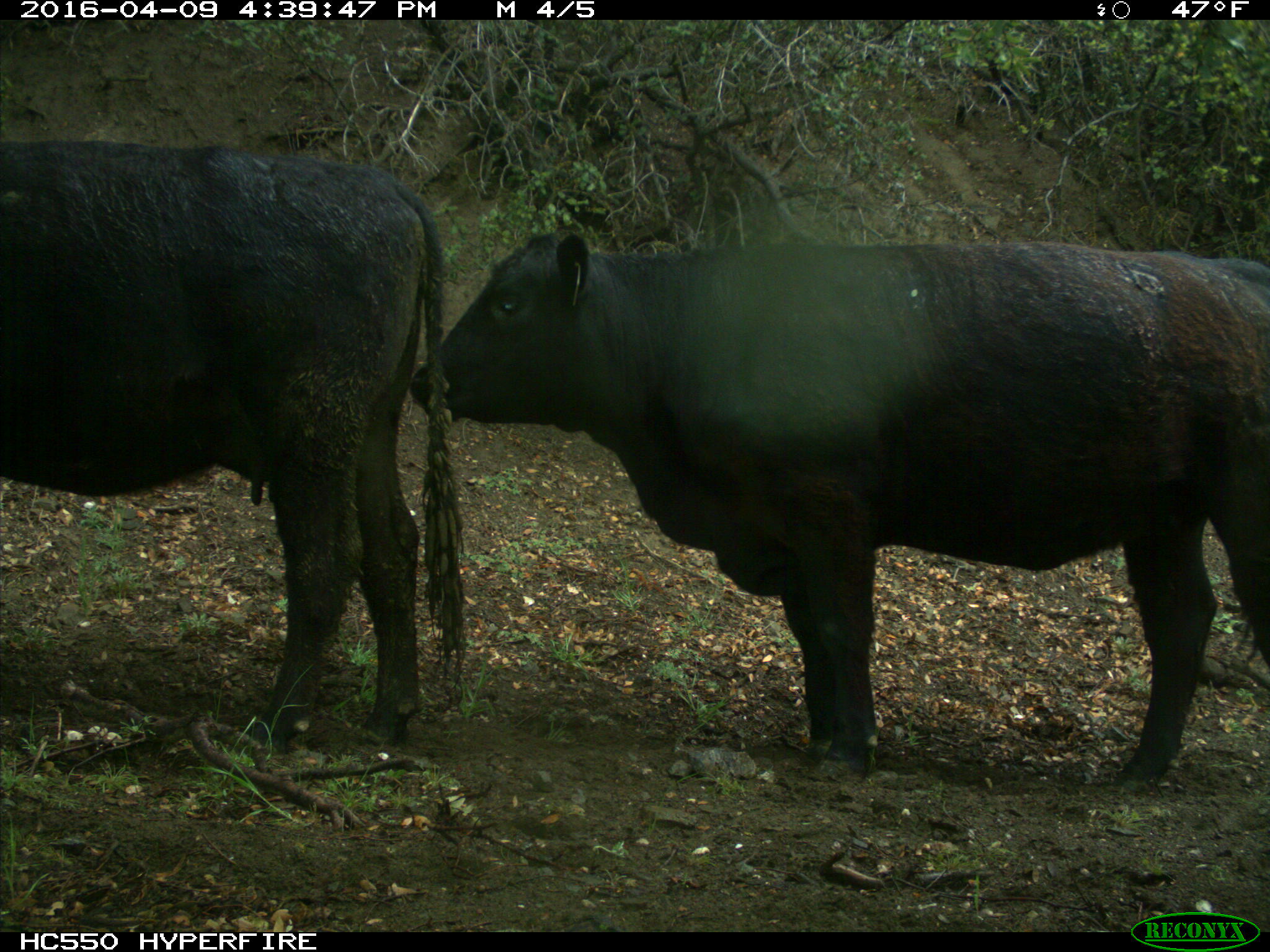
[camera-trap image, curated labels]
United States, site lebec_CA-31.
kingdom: Animalia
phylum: Chordata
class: Mammalia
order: Artiodactyla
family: Bovidae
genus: Bos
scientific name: Bos taurus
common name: domestic cow